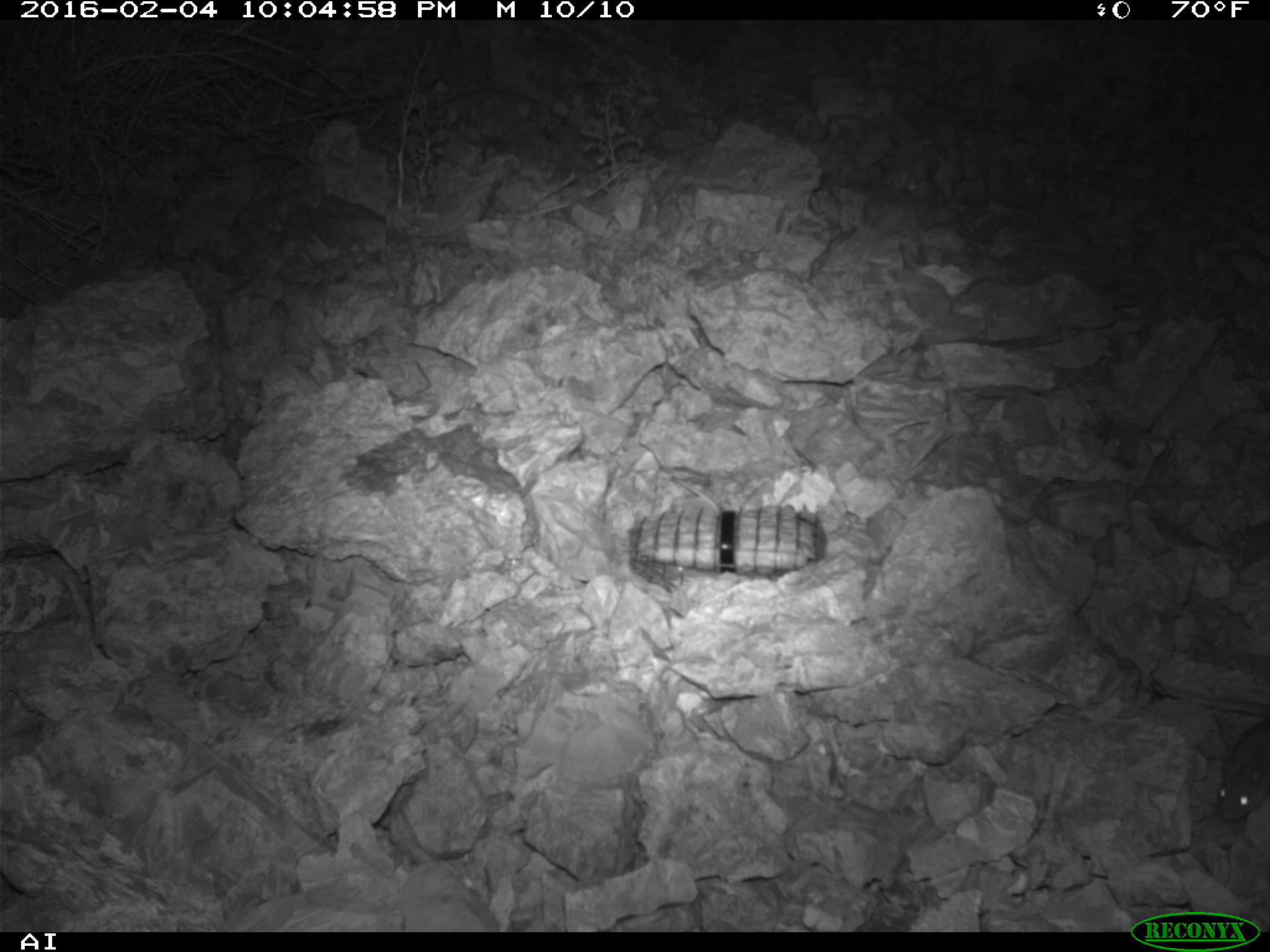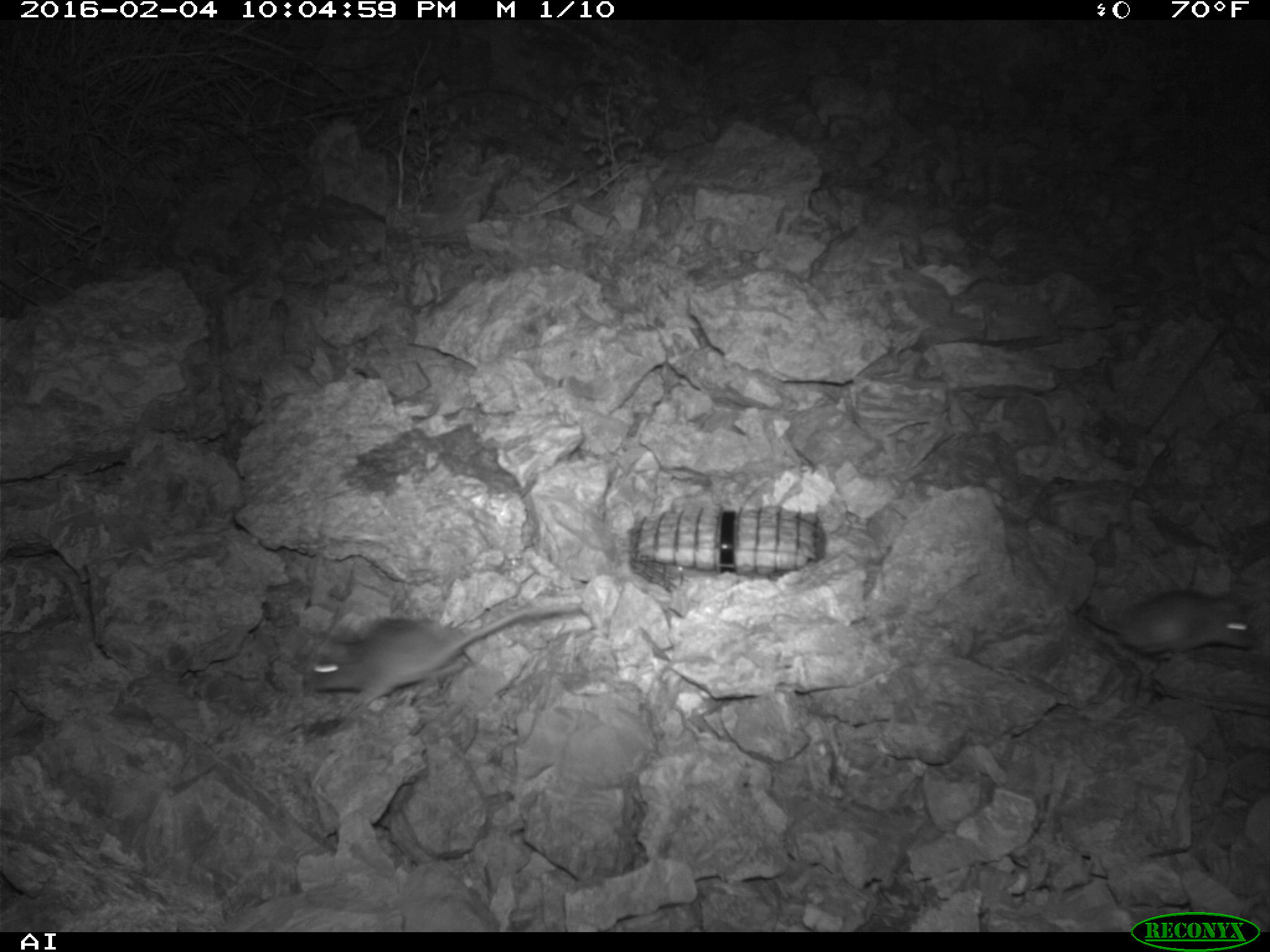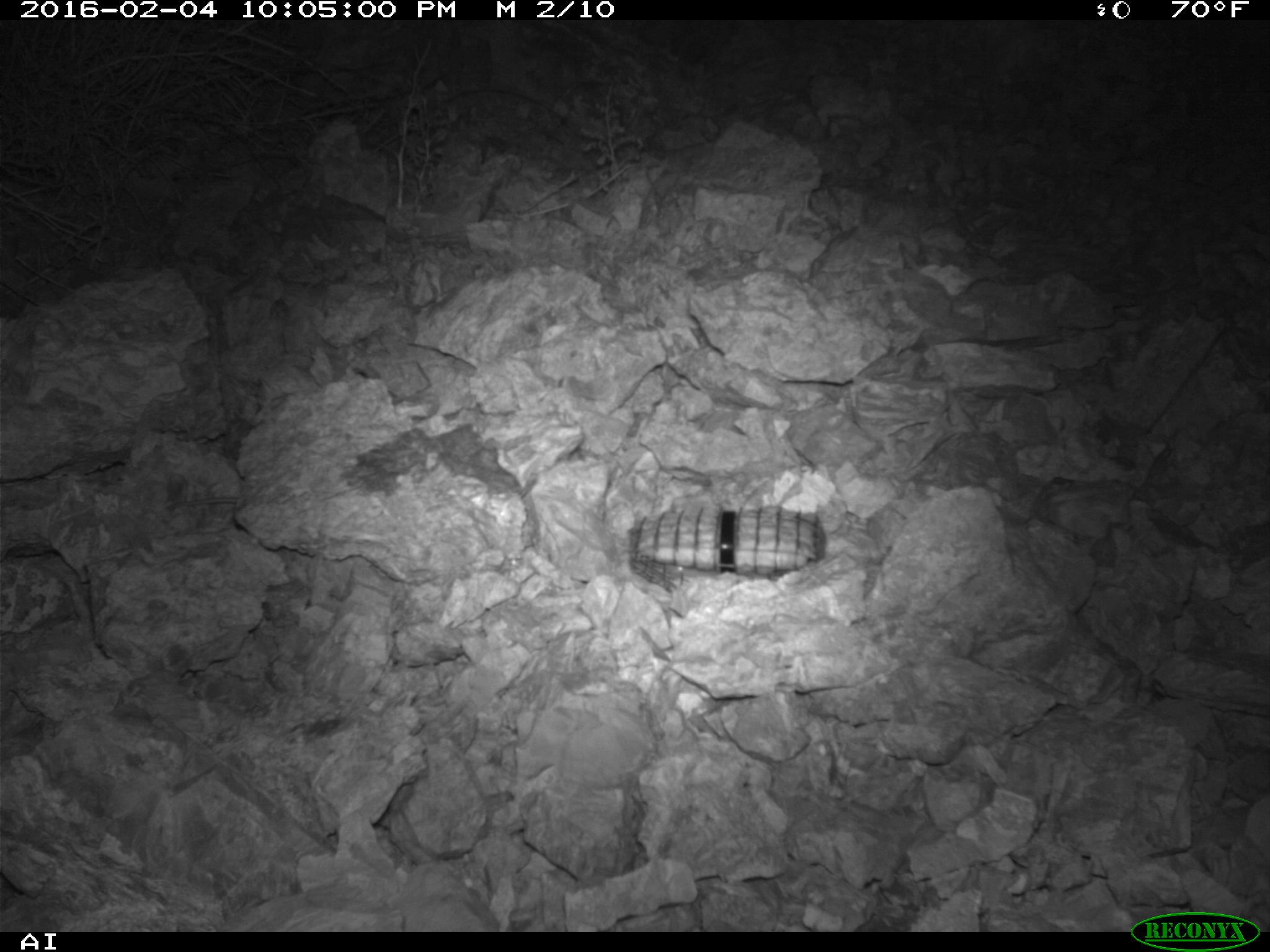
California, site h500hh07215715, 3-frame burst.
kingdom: Animalia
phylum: Chordata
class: Mammalia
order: Rodentia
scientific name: Rodentia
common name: rodent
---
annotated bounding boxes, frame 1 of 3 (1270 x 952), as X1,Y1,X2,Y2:
rodent: 1217,718,1269,822; 670,477,719,513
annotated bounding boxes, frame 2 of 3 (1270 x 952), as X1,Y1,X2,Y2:
rodent: 311,602,580,706; 1079,589,1254,664